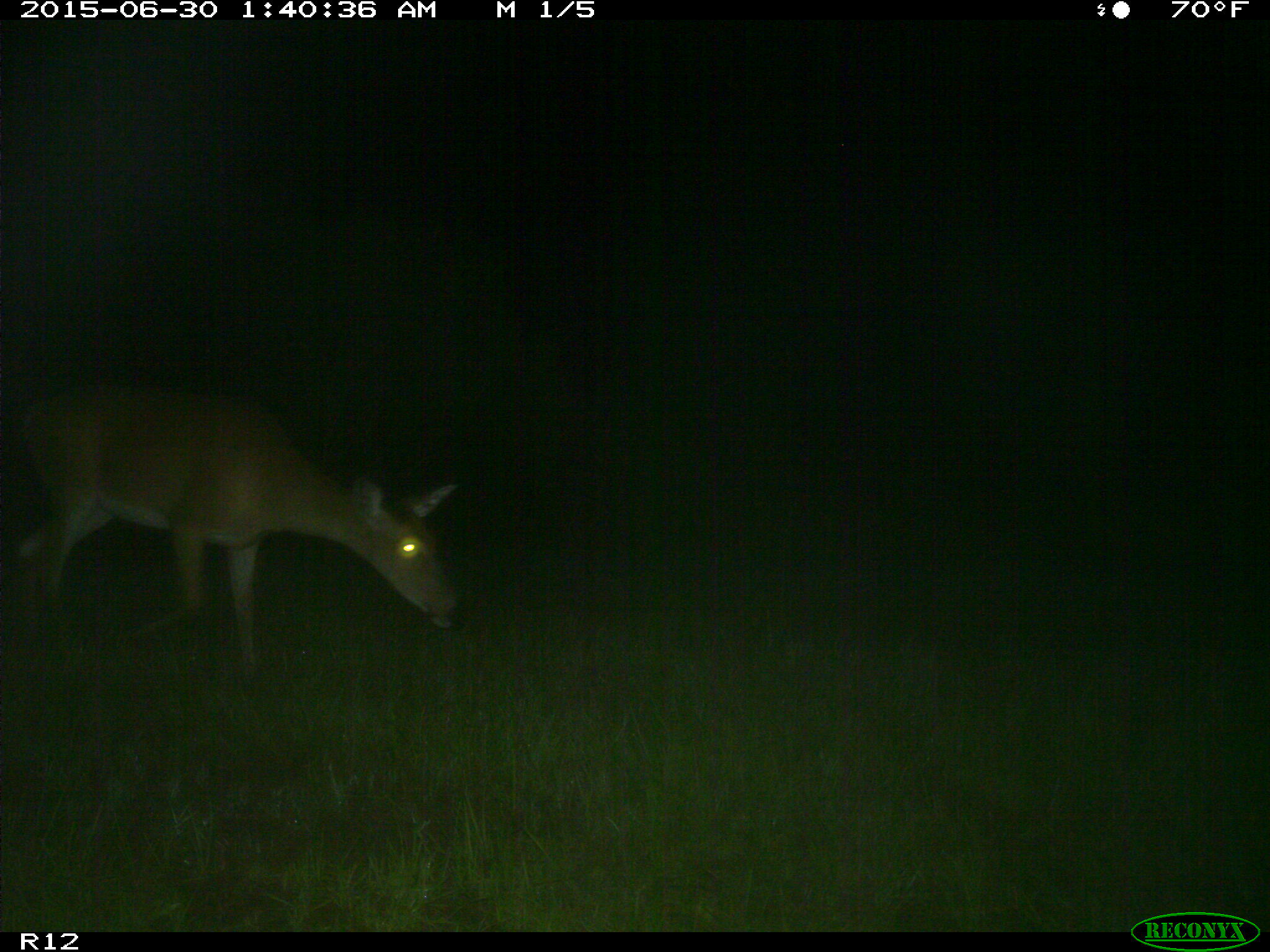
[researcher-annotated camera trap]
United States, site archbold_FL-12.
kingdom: Animalia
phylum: Chordata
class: Mammalia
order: Artiodactyla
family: Cervidae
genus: Odocoileus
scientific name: Odocoileus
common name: deer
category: unidentified deer